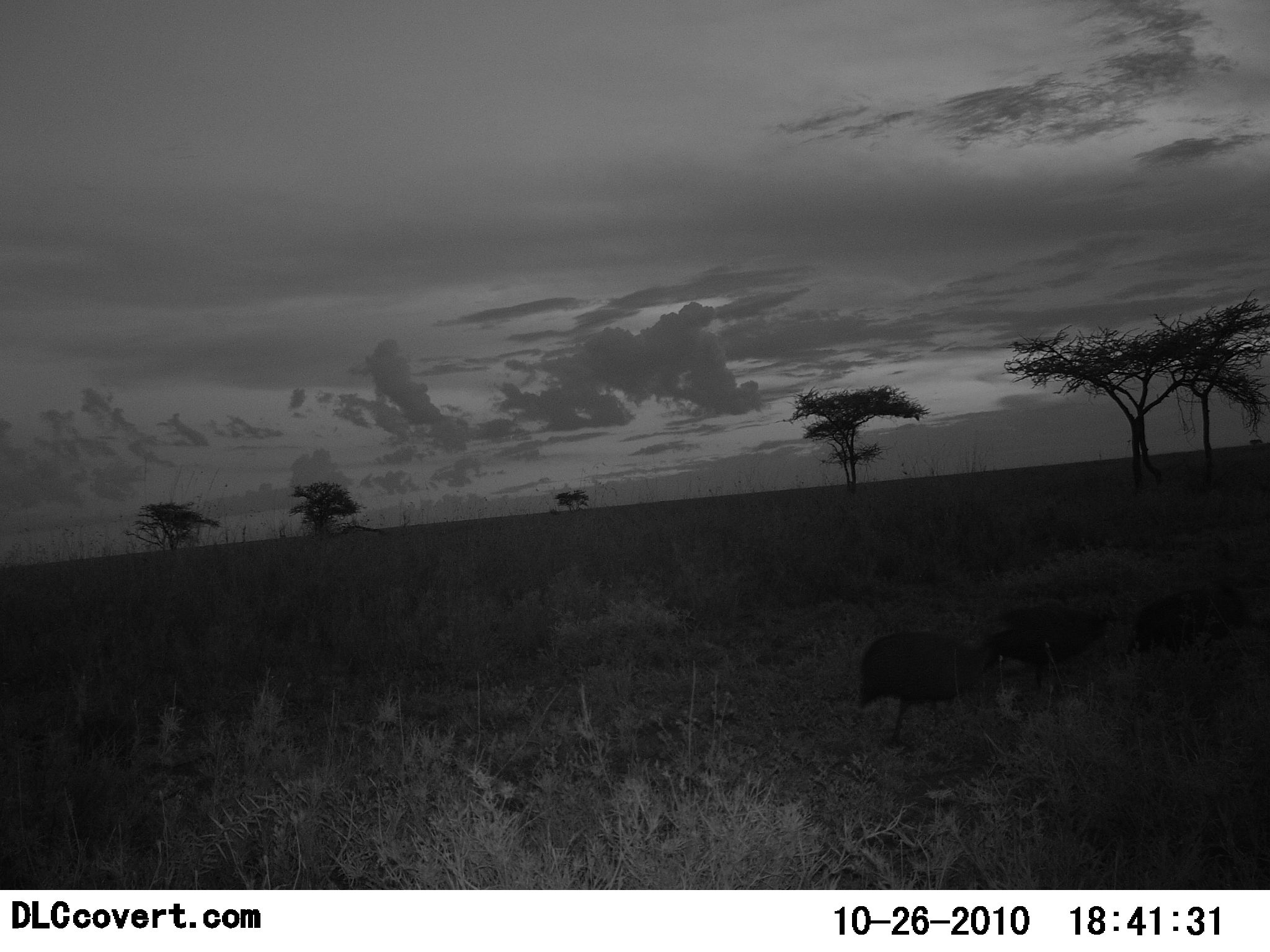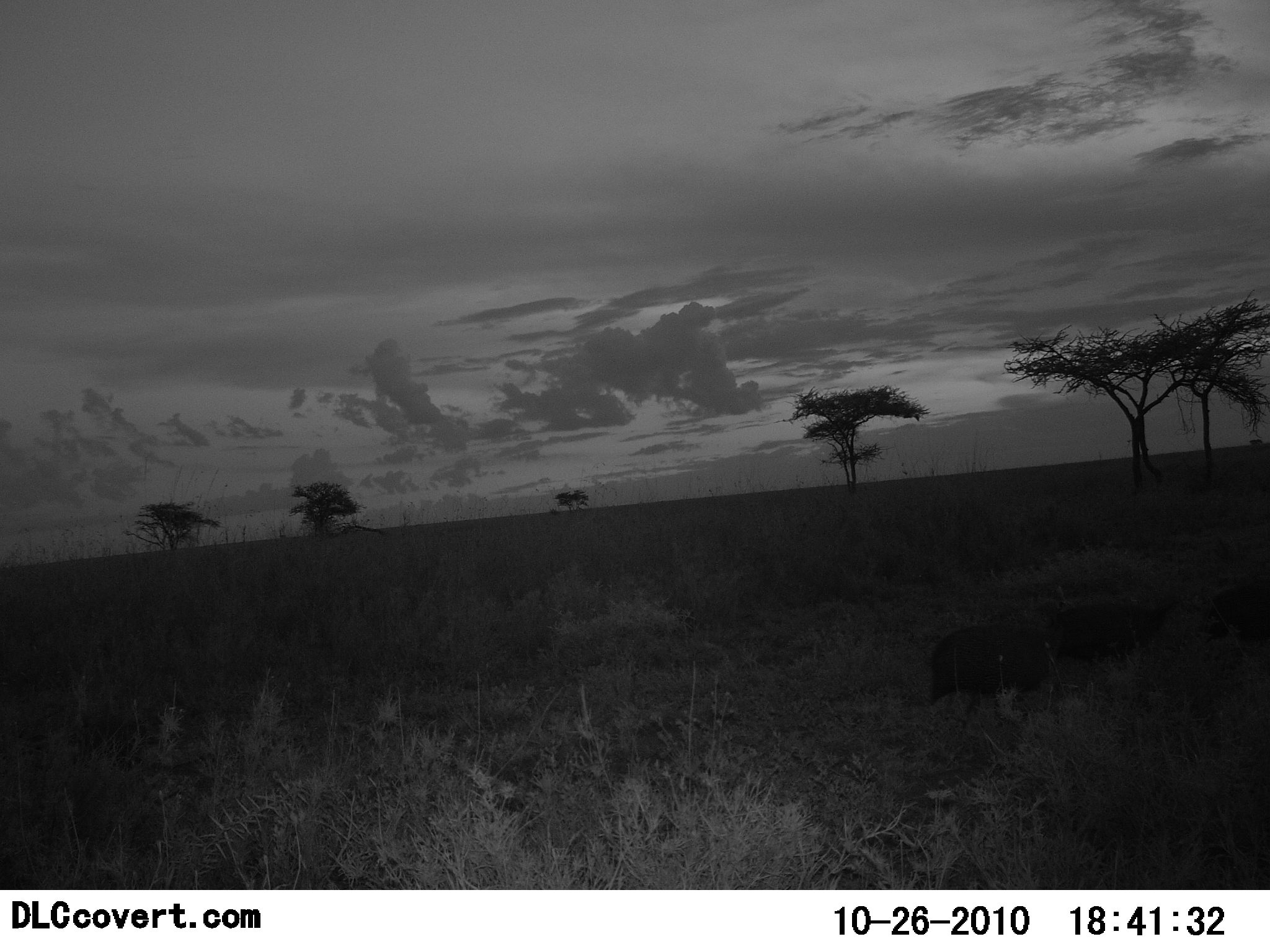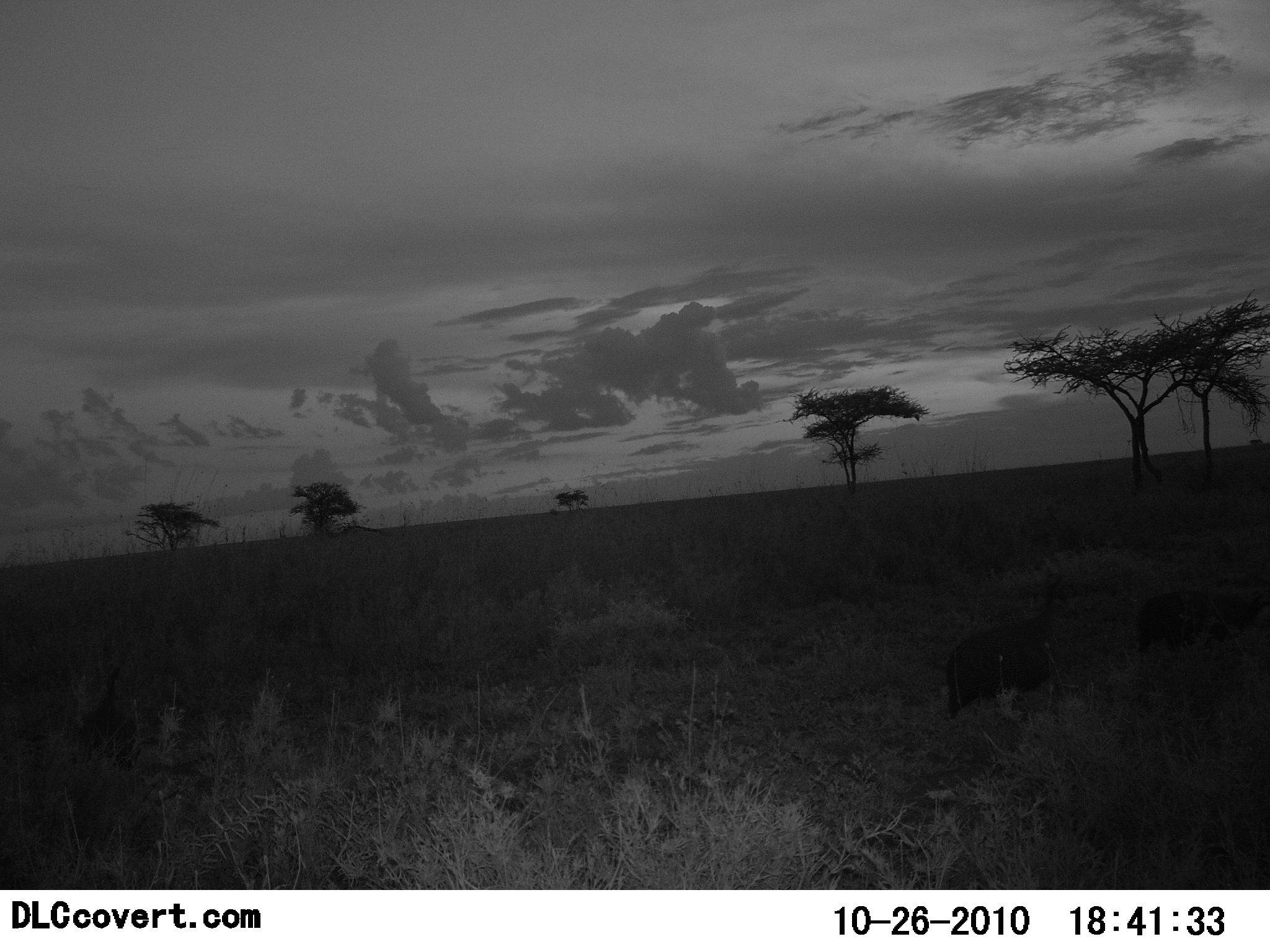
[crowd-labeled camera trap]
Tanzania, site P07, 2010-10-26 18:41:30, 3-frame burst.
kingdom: Animalia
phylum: Chordata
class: Aves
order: Galliformes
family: Numididae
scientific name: Numididae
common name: guinea fowl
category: guineafowl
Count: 3.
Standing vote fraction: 8%.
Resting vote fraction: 0%.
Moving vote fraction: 92%.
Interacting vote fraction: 0%.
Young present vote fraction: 0%.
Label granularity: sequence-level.